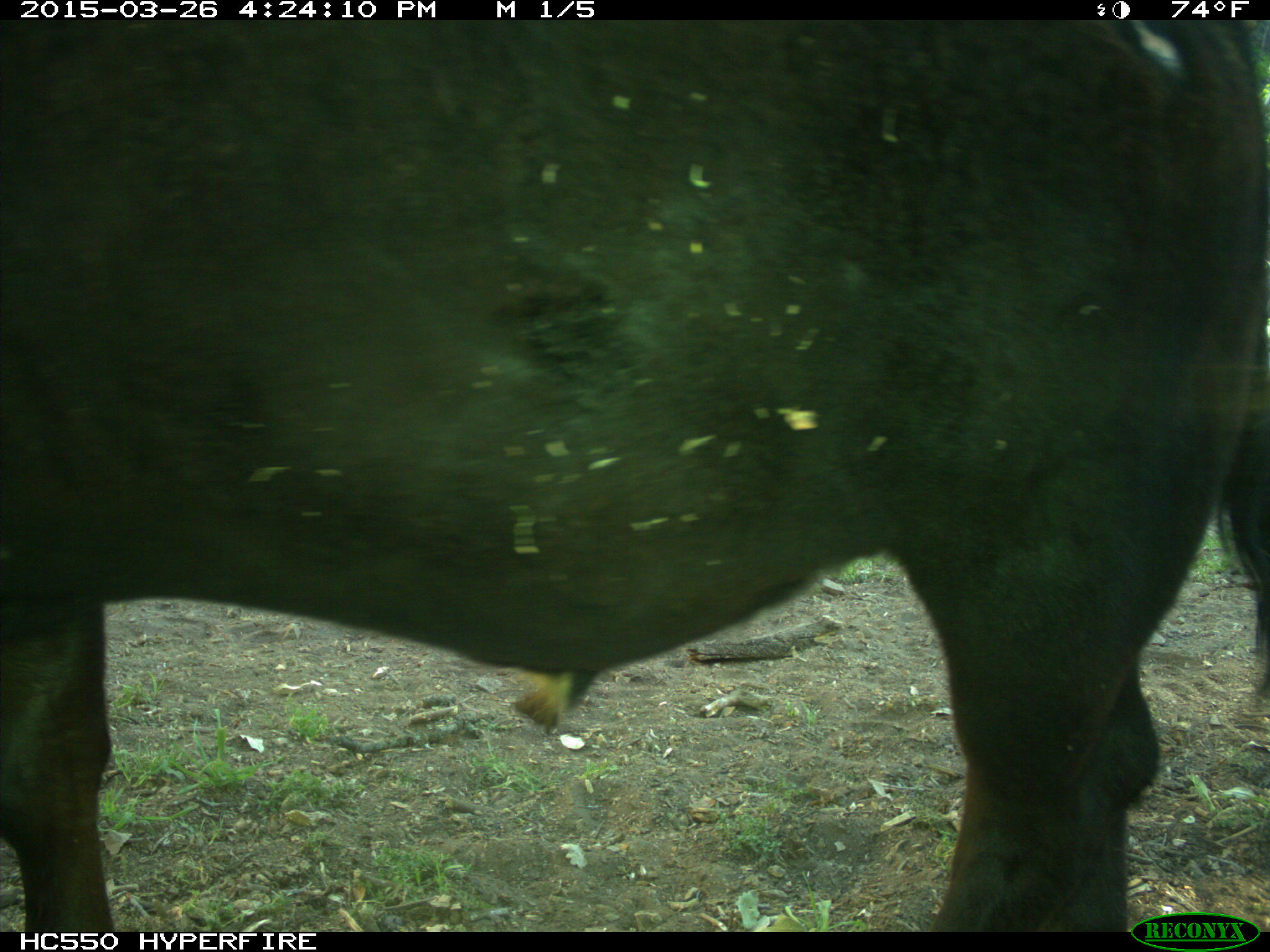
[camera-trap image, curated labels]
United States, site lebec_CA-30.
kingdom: Animalia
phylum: Chordata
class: Mammalia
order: Artiodactyla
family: Bovidae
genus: Bos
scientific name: Bos taurus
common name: domestic cow